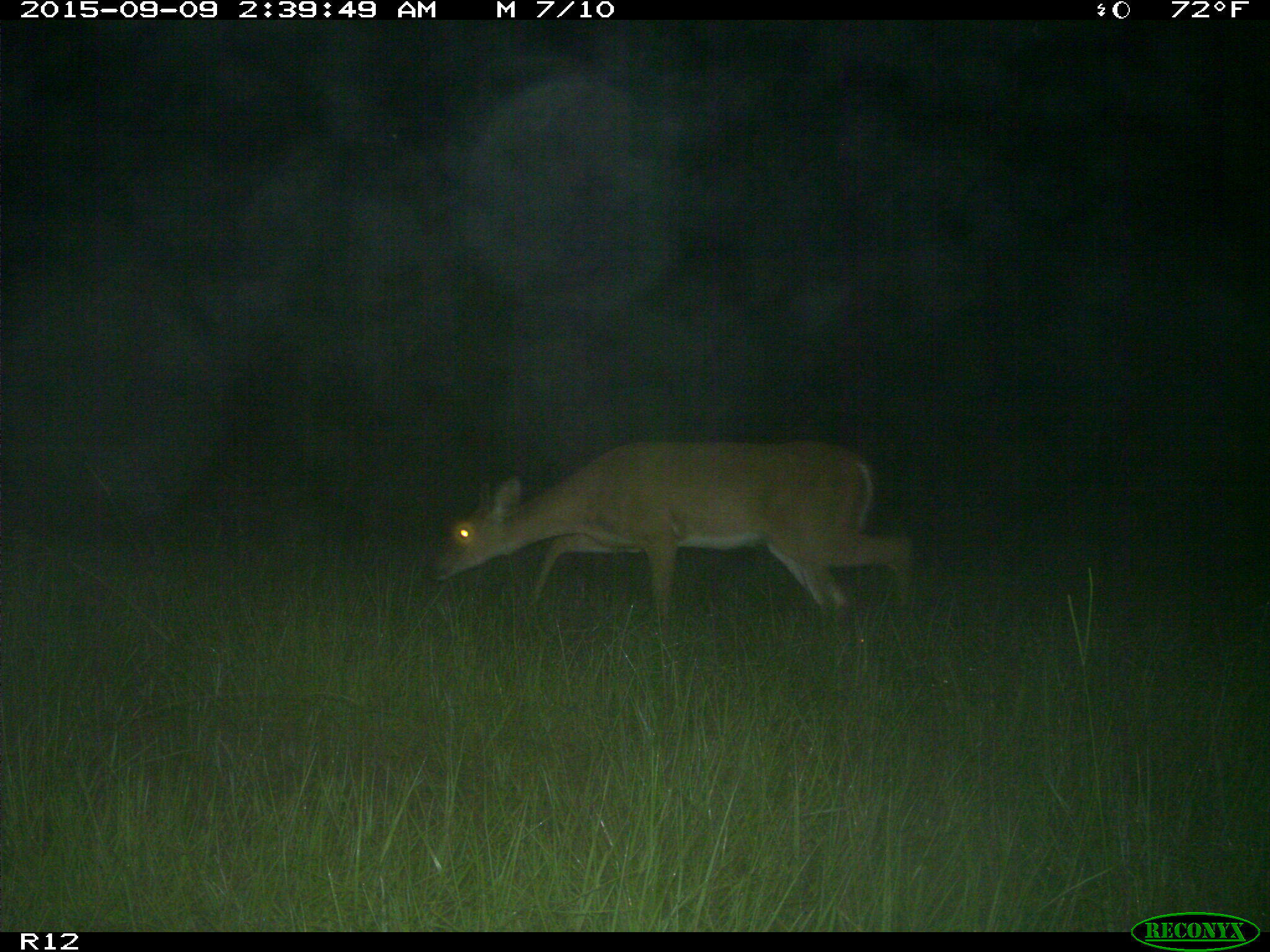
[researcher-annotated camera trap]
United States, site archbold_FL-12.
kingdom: Animalia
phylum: Chordata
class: Mammalia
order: Artiodactyla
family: Cervidae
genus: Odocoileus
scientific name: Odocoileus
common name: deer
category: unidentified deer